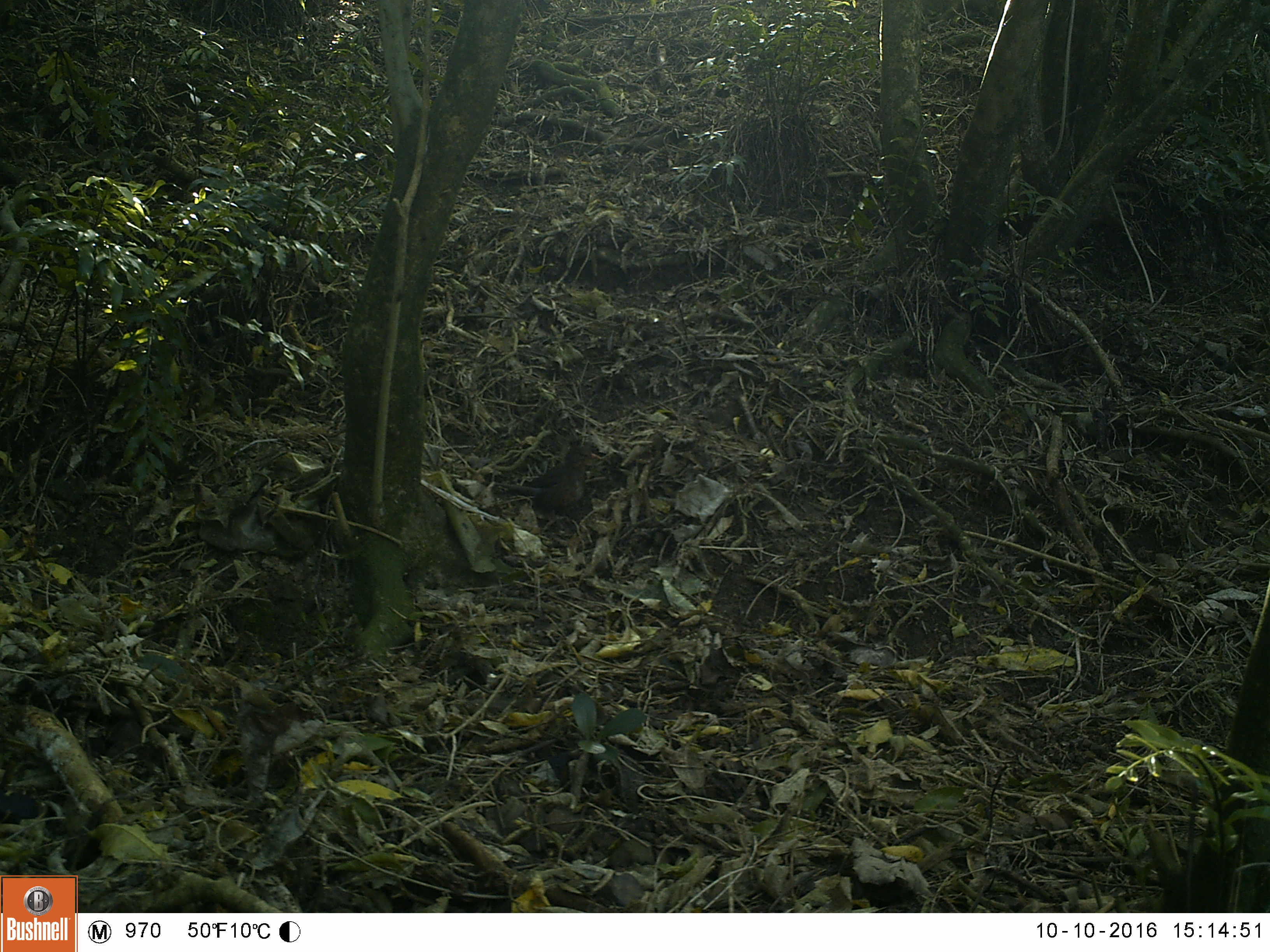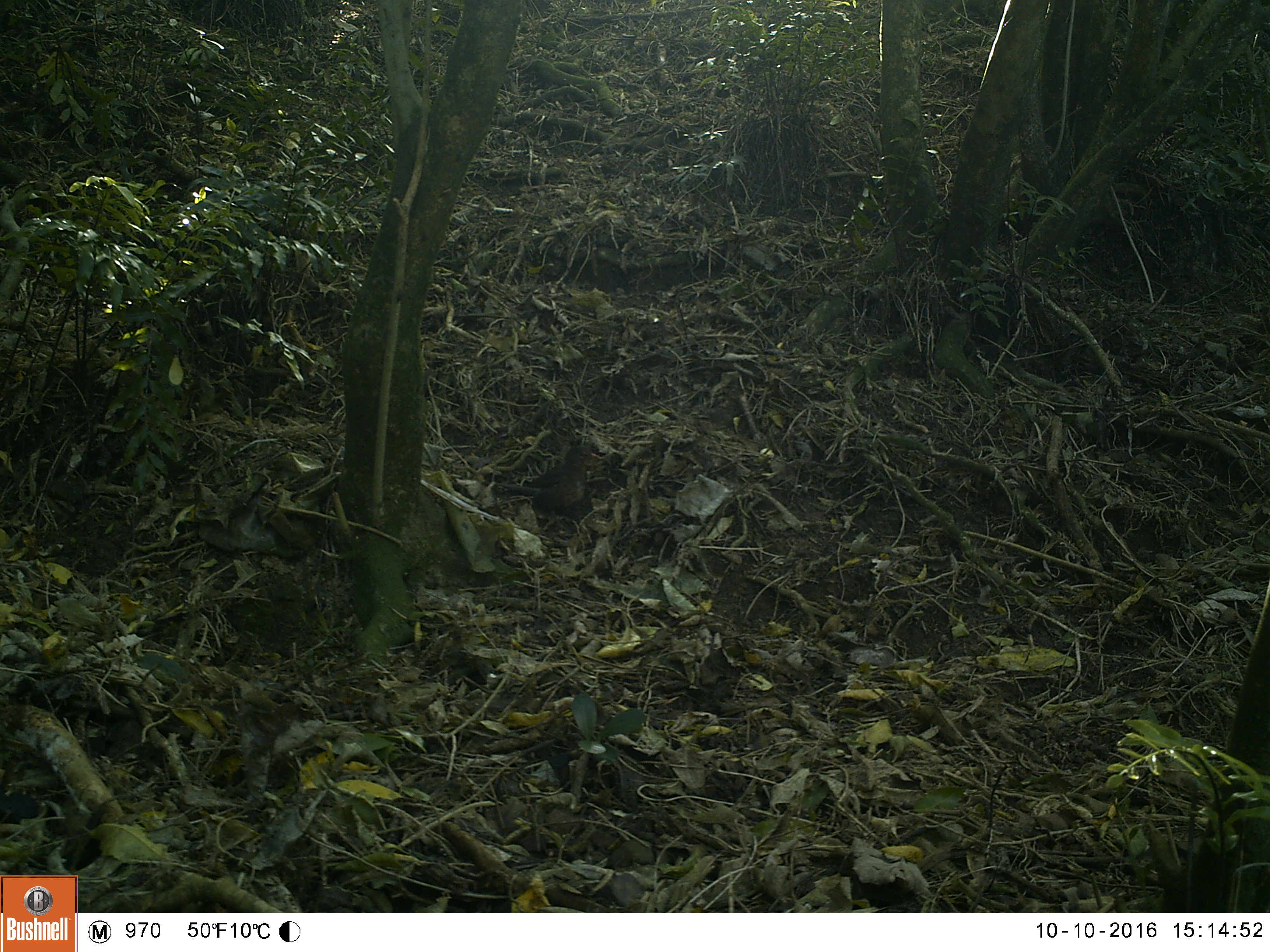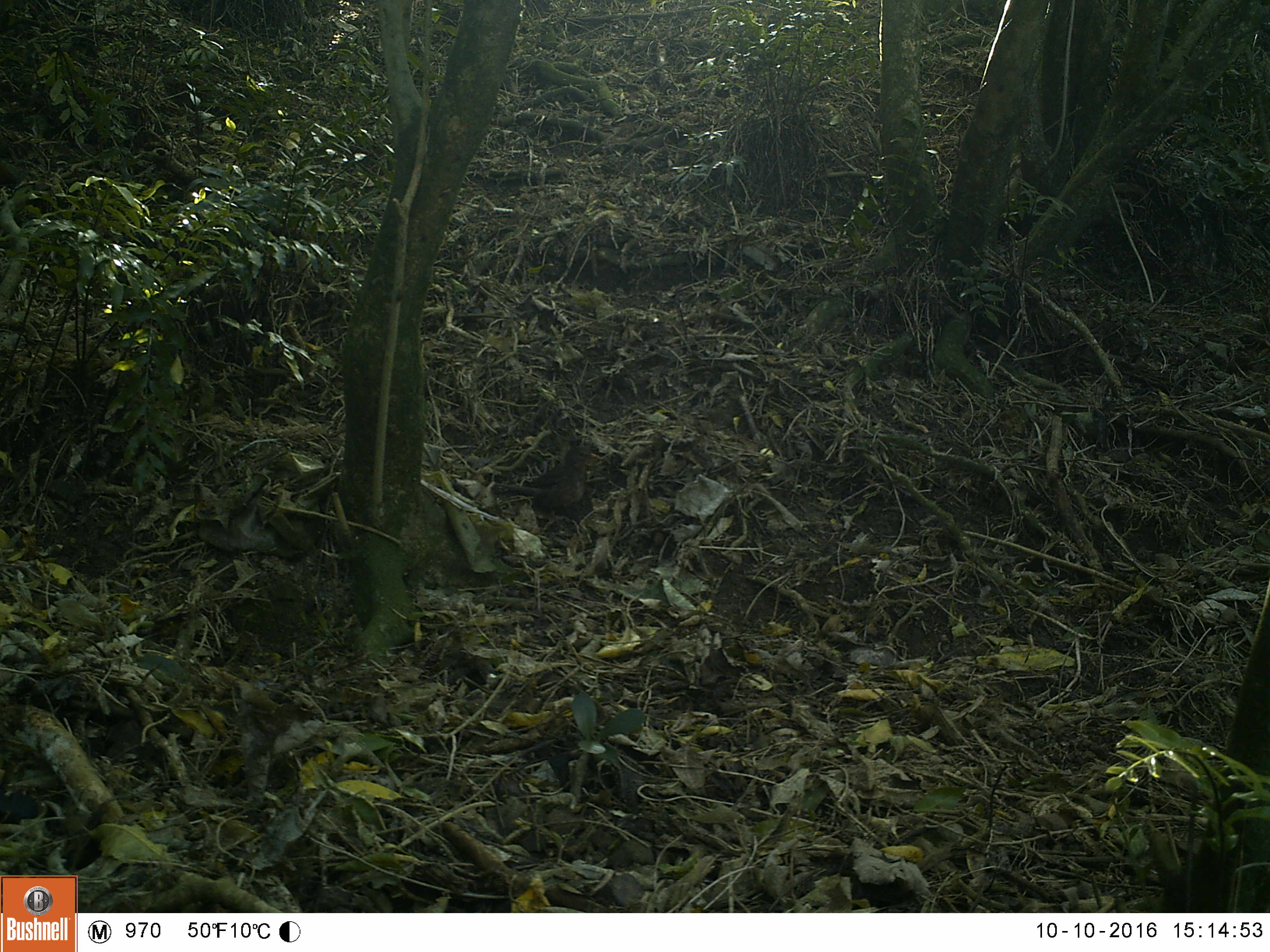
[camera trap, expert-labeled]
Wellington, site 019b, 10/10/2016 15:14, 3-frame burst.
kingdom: Animalia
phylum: Chordata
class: Aves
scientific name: Aves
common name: bird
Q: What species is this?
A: Bird (Aves).